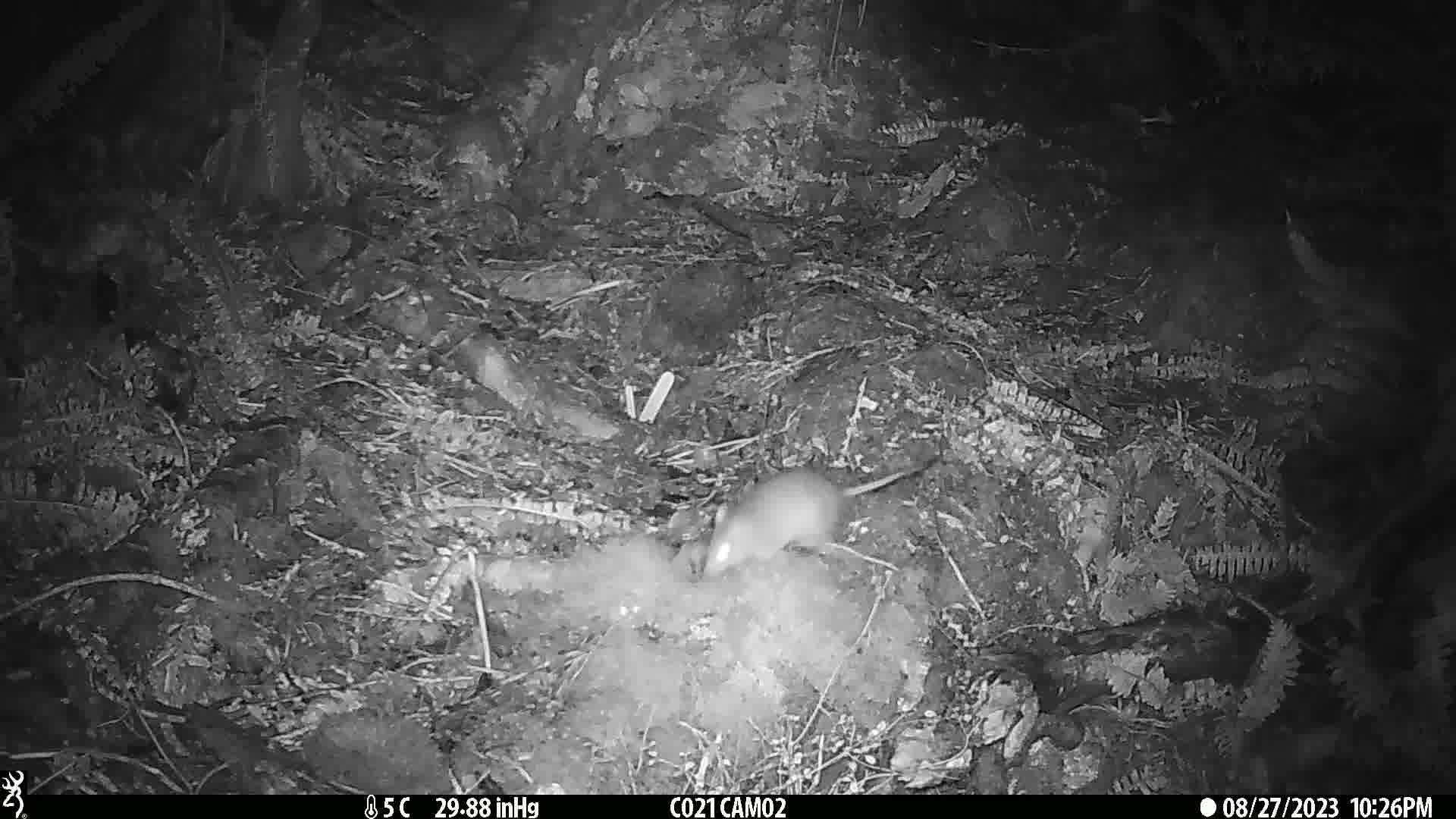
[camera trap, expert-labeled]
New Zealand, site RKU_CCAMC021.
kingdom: Animalia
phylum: Chordata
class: Mammalia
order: Rodentia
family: Muridae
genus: Rattus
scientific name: Rattus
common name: rat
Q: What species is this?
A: Rat (Rattus).